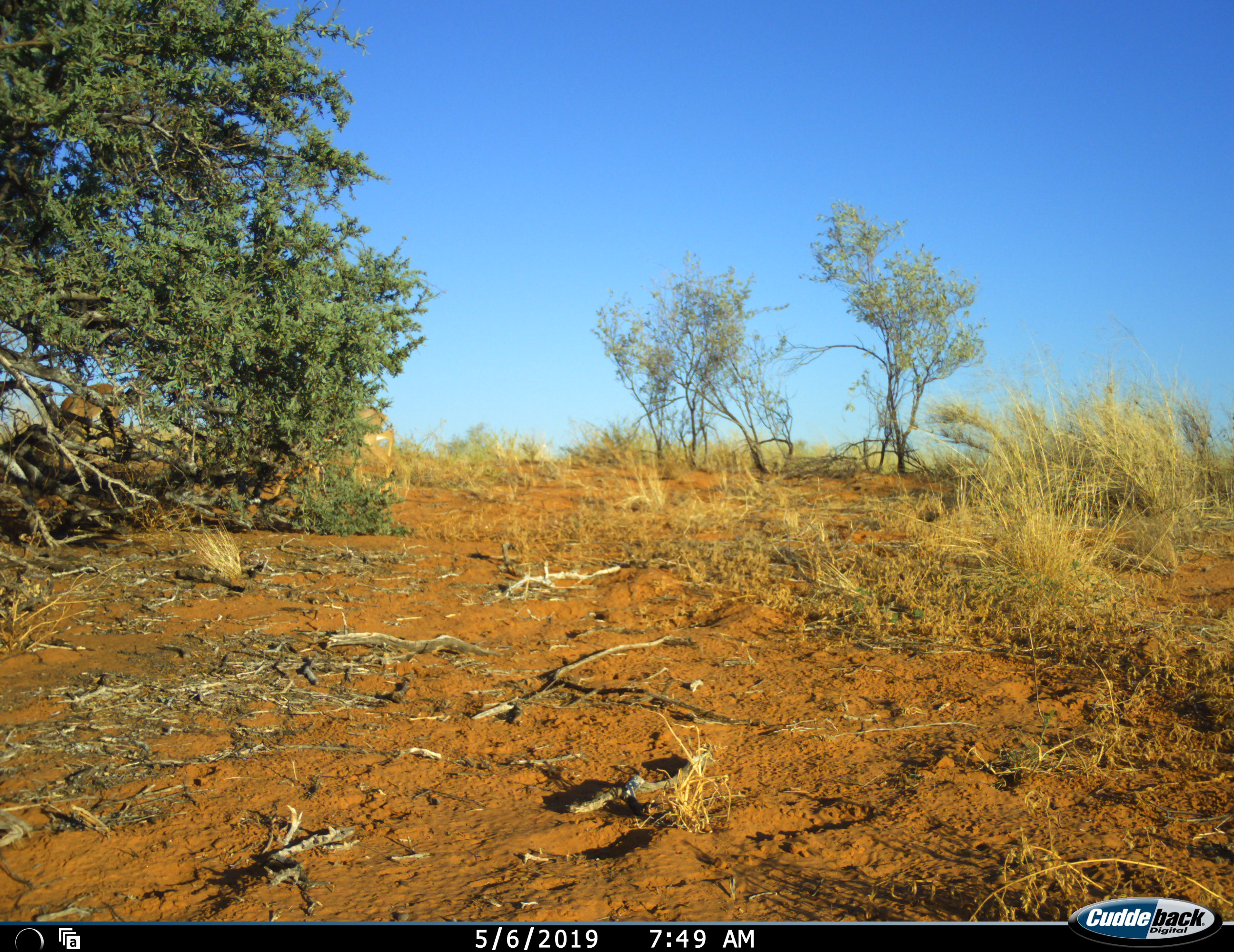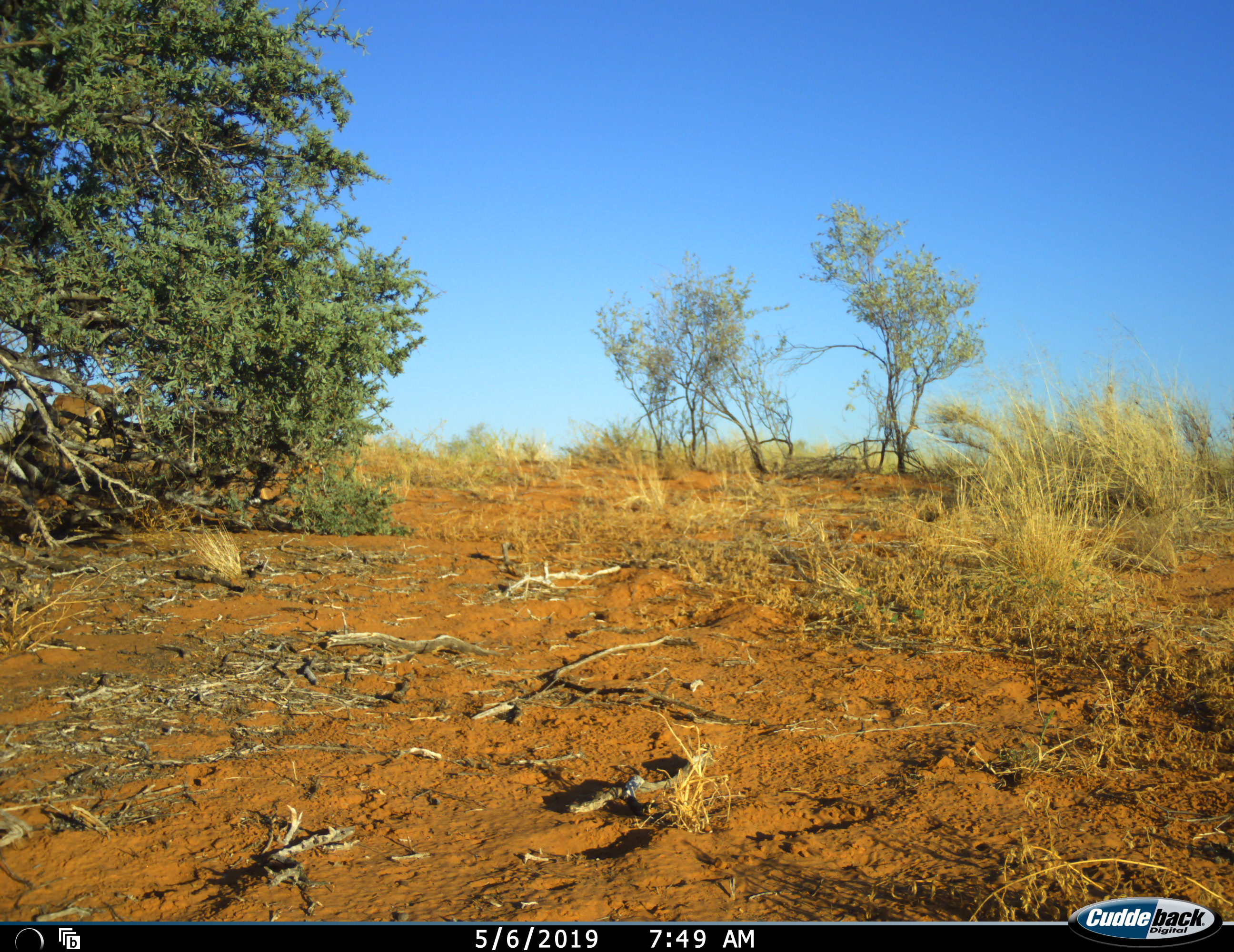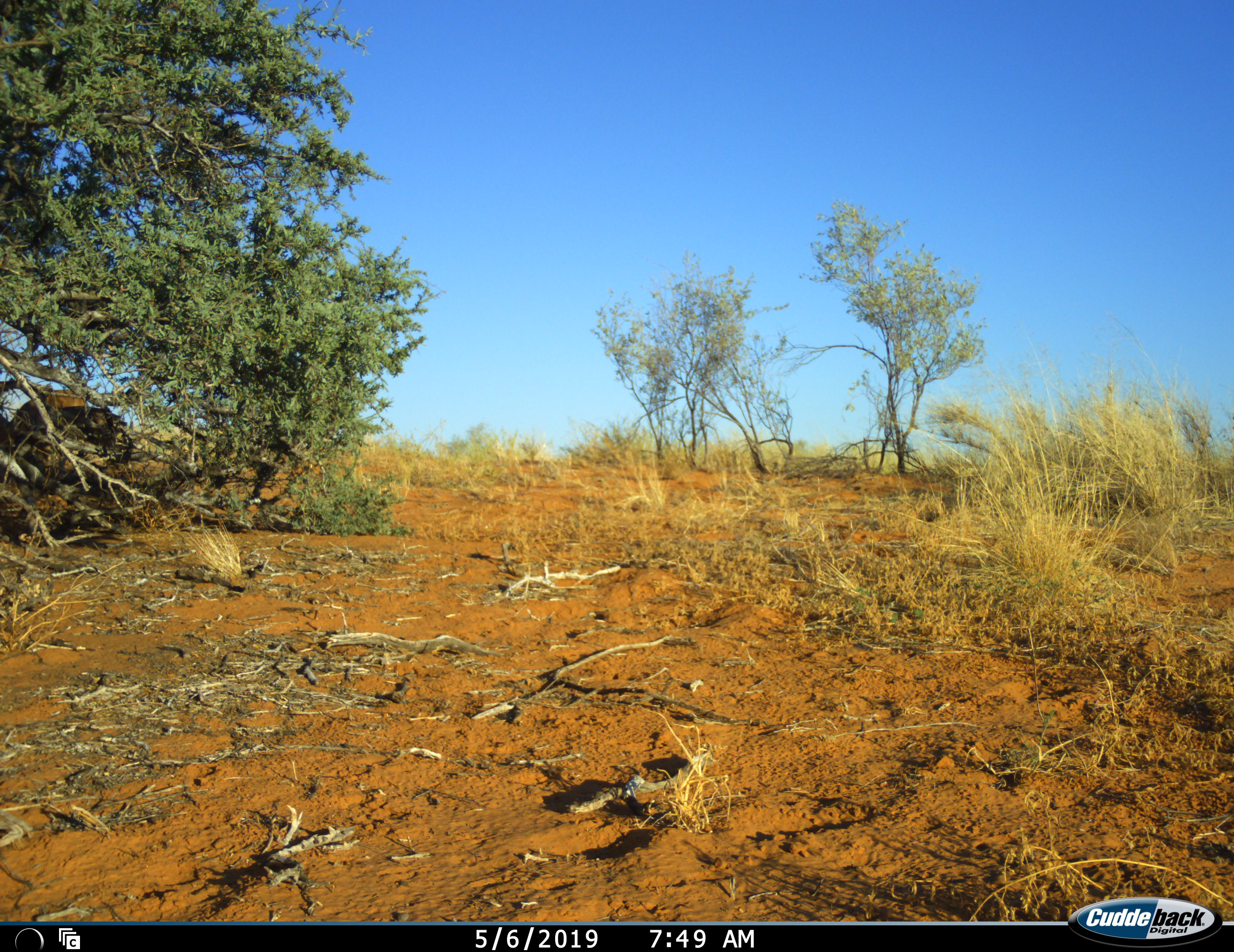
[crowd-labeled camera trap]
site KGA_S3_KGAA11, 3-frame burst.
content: unidentified animal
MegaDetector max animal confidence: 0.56